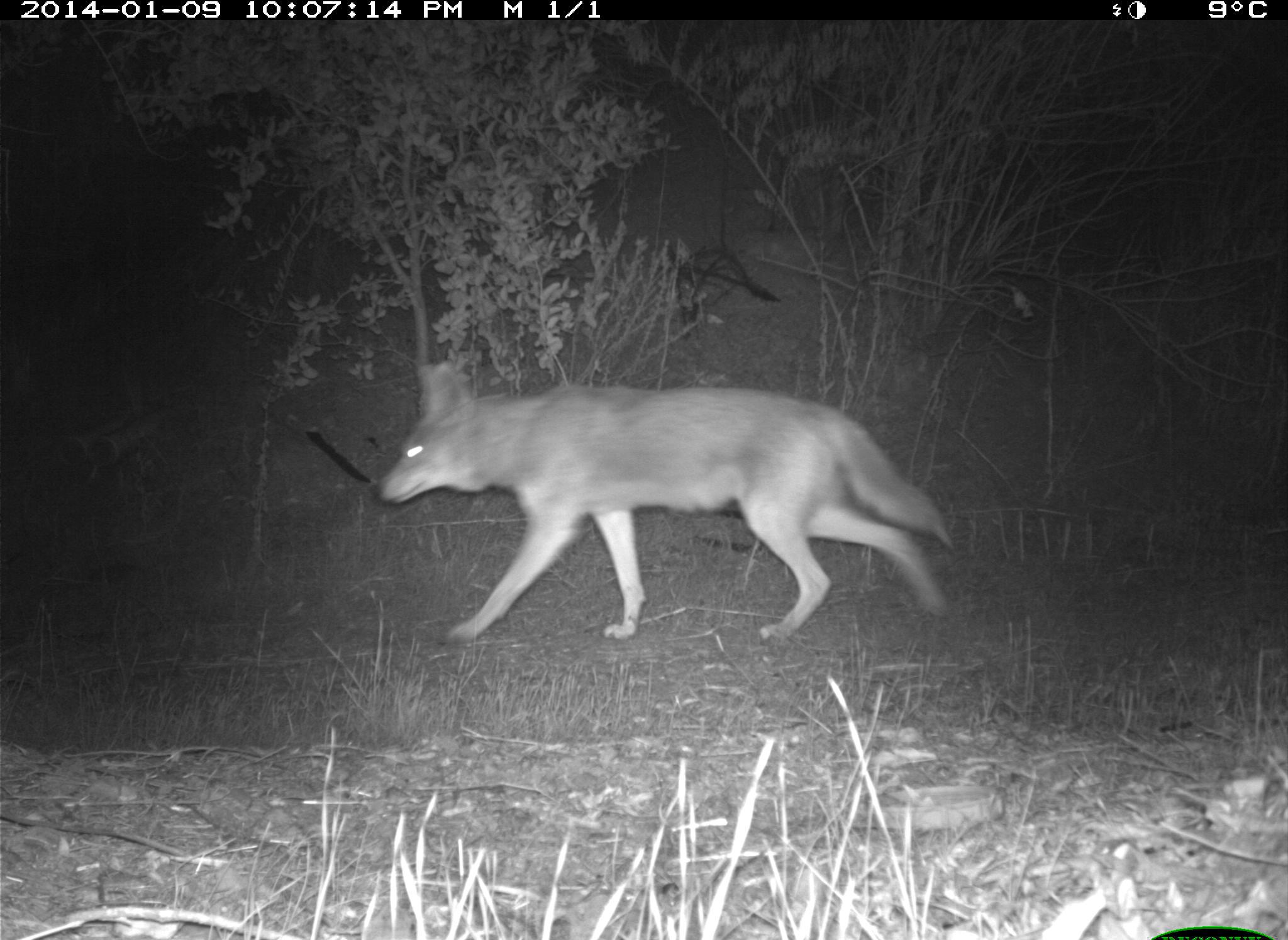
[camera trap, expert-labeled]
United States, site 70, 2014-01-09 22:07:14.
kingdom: Animalia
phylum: Chordata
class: Mammalia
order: Carnivora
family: Canidae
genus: Canis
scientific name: Canis latrans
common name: coyote